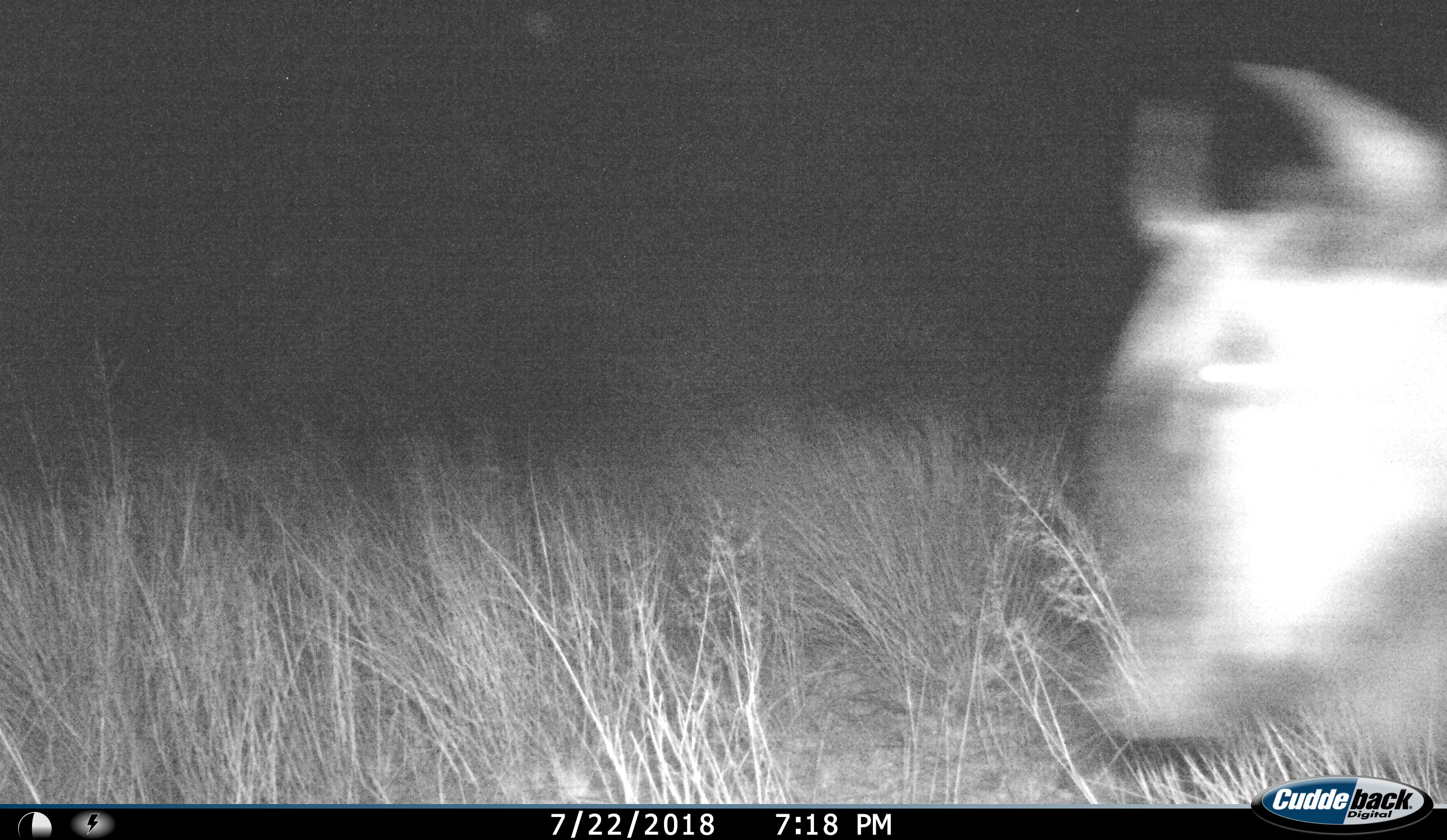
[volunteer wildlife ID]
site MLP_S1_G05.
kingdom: Animalia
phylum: Chordata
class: Mammalia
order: Artiodactyla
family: Bovidae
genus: Connochaetes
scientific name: Connochaetes taurinus taurinus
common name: blue wildebeest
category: wildebeestblue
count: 1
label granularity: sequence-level